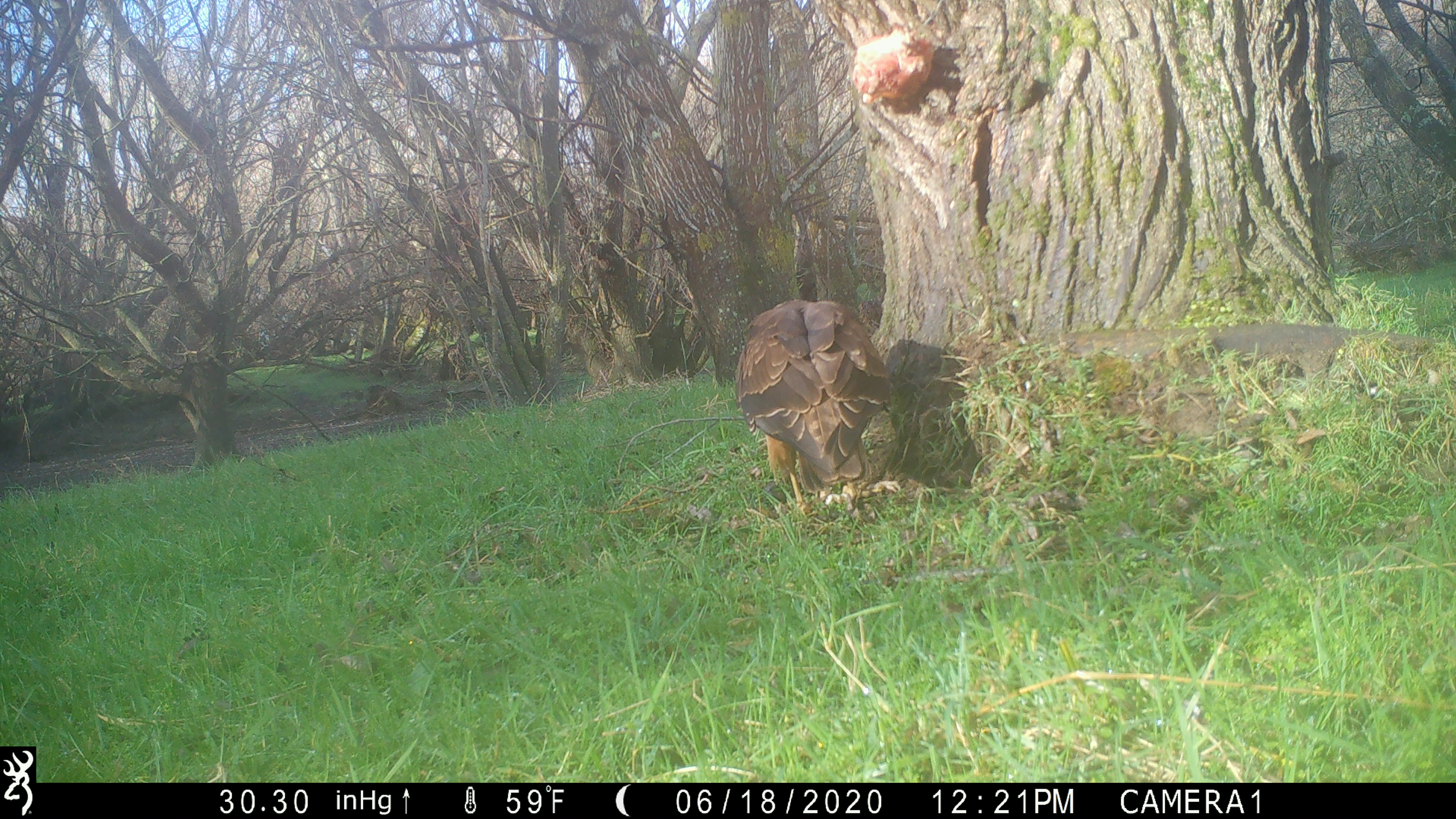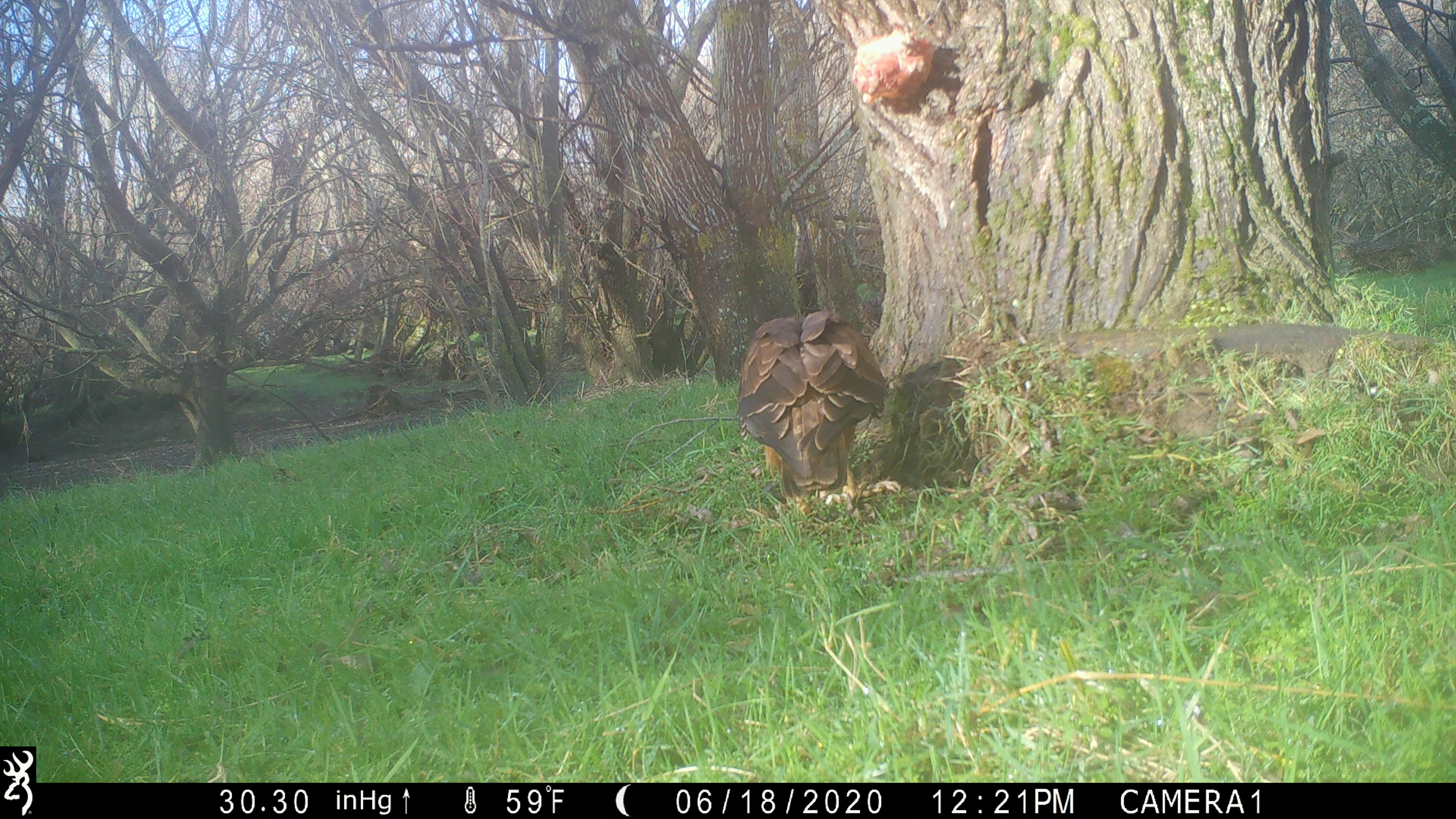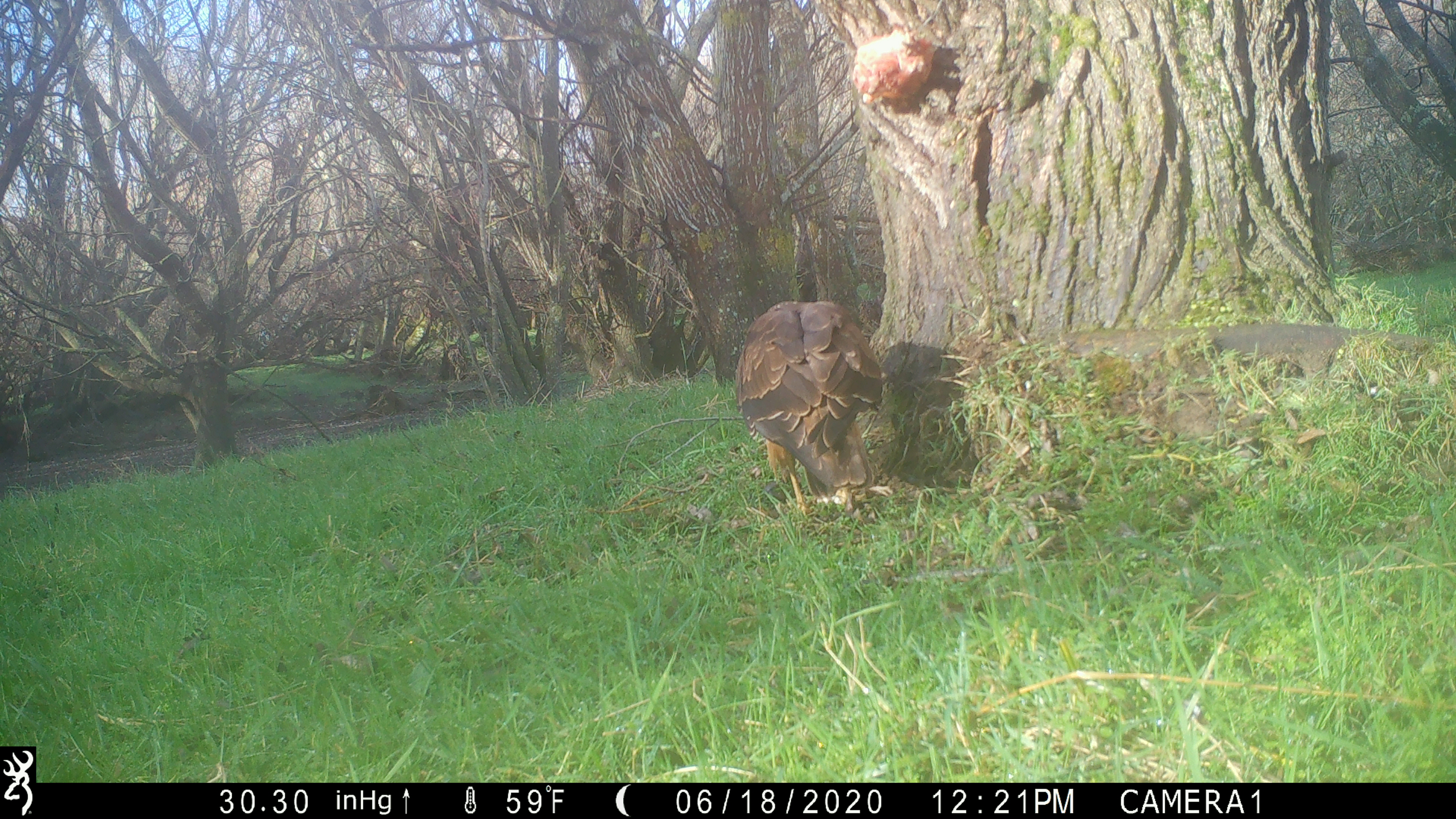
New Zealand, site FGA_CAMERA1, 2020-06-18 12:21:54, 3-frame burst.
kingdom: Animalia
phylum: Chordata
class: Aves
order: Accipitriformes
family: Accipitridae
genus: Circus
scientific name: Circus approximans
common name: swamp harrier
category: harrier